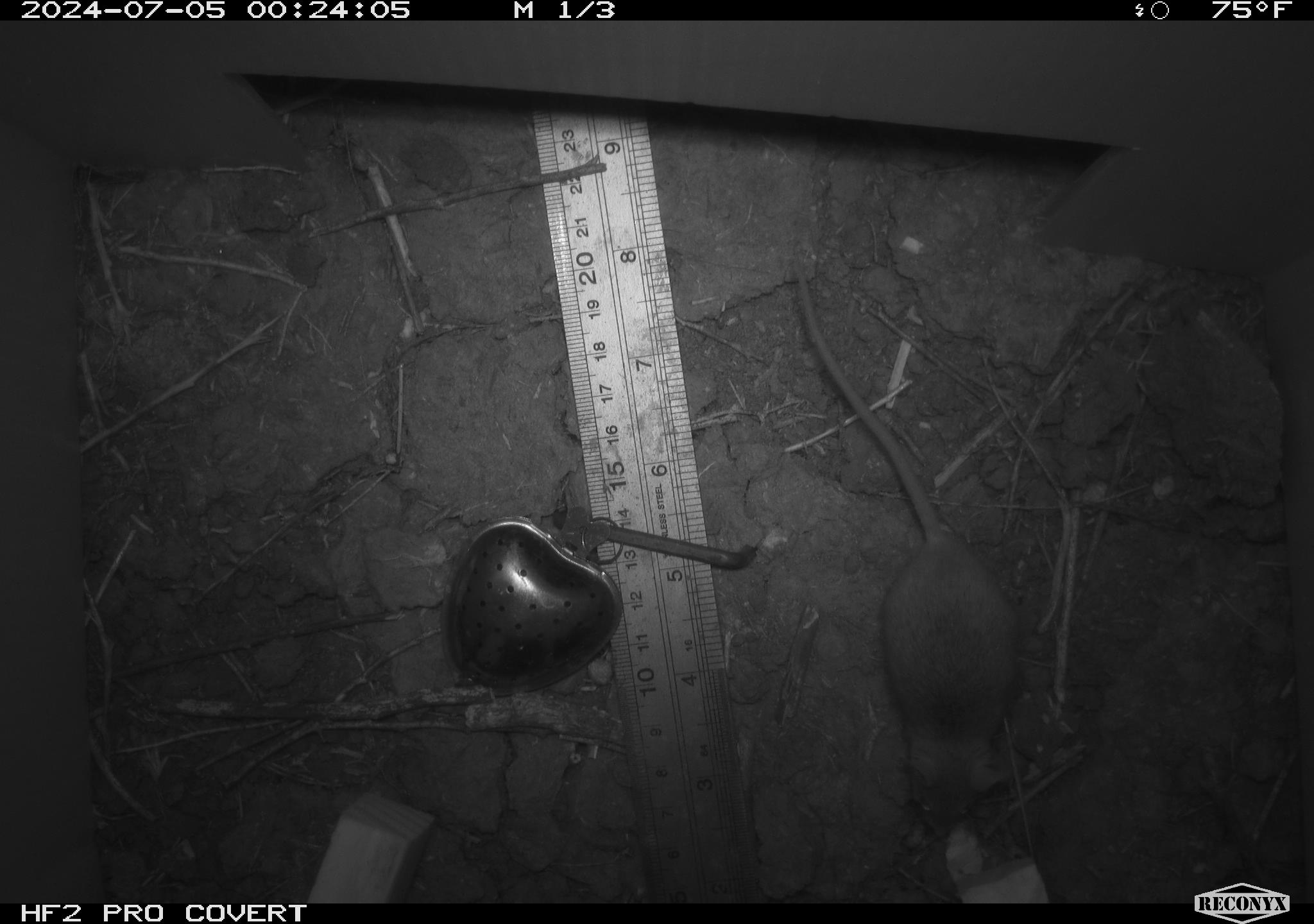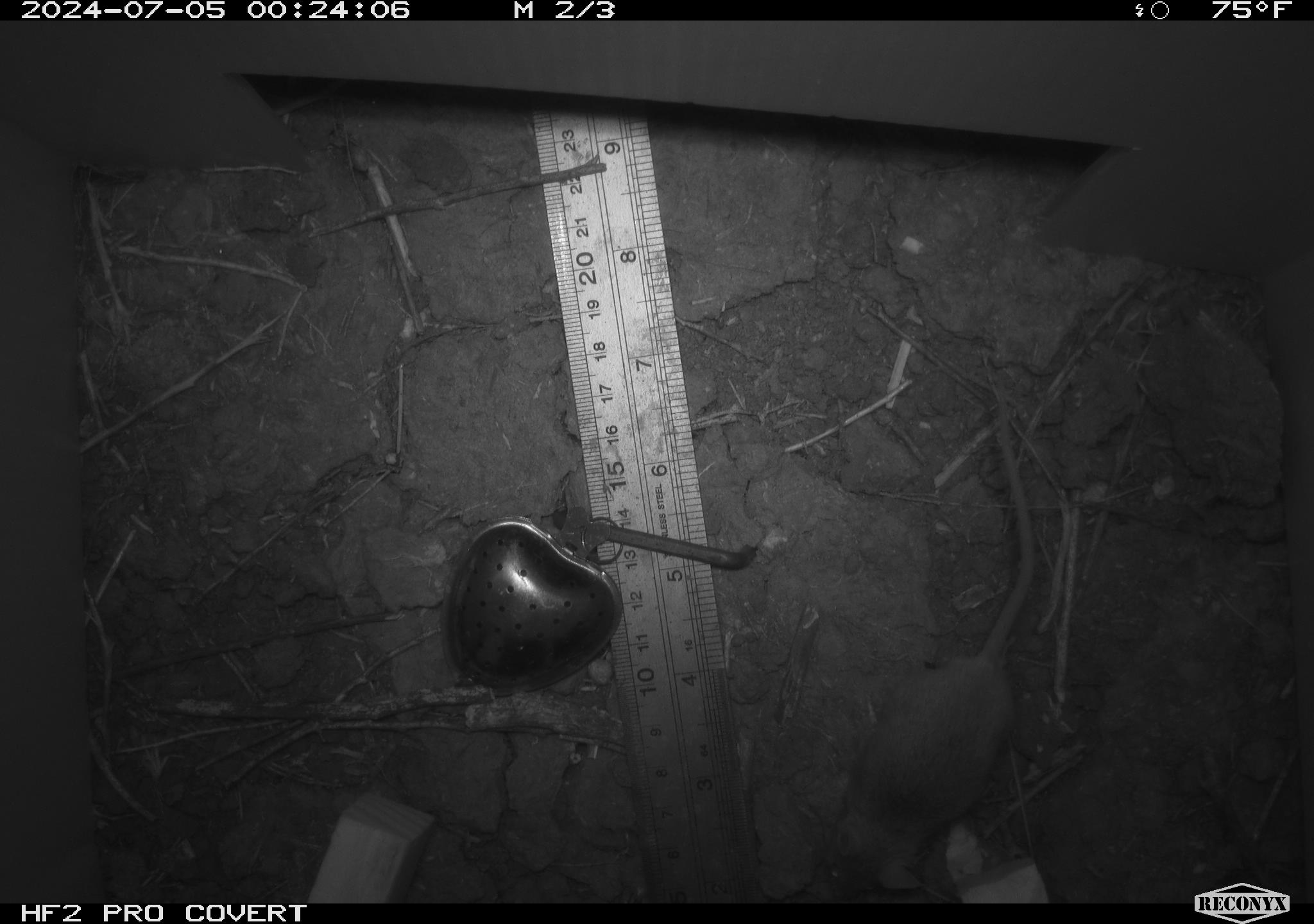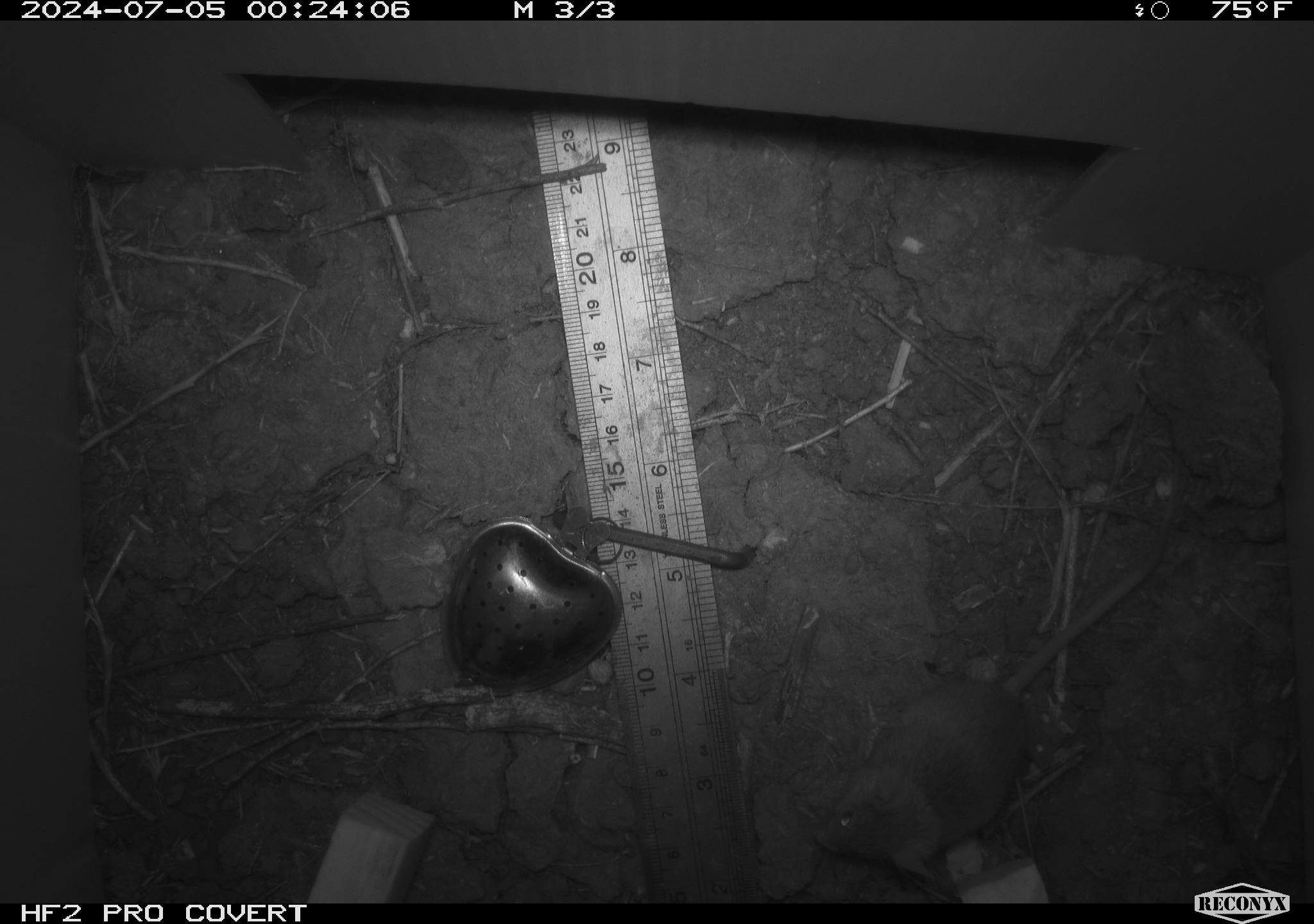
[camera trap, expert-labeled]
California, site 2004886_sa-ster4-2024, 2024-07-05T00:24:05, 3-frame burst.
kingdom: Animalia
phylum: Chordata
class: Mammalia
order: Rodentia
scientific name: Rodentia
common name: mouse species